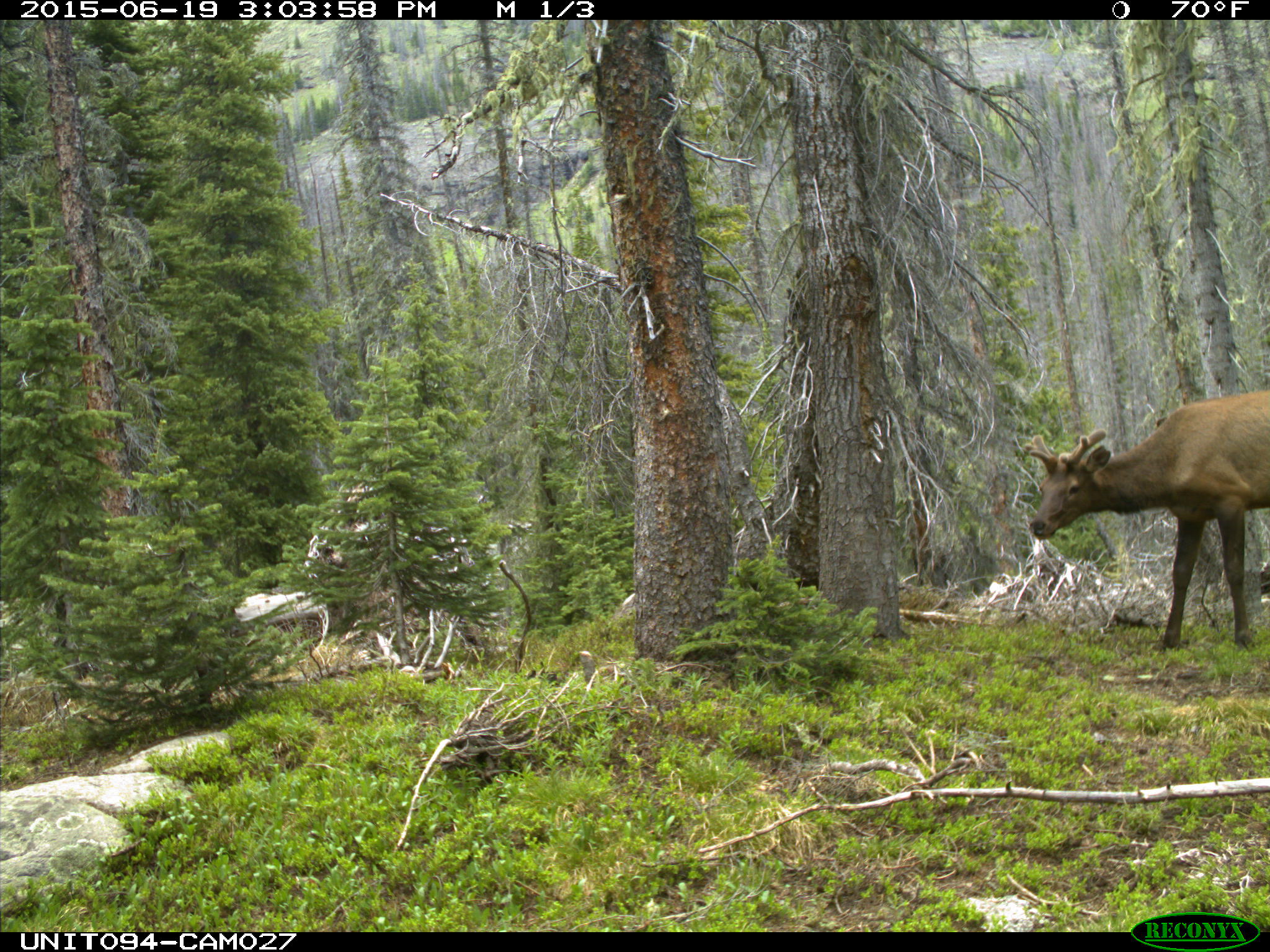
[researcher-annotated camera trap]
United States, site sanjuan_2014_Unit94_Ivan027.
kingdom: Animalia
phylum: Chordata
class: Mammalia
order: Artiodactyla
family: Cervidae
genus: Cervus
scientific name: Cervus elaphus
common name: red deer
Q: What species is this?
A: Cervus elaphus (red deer).